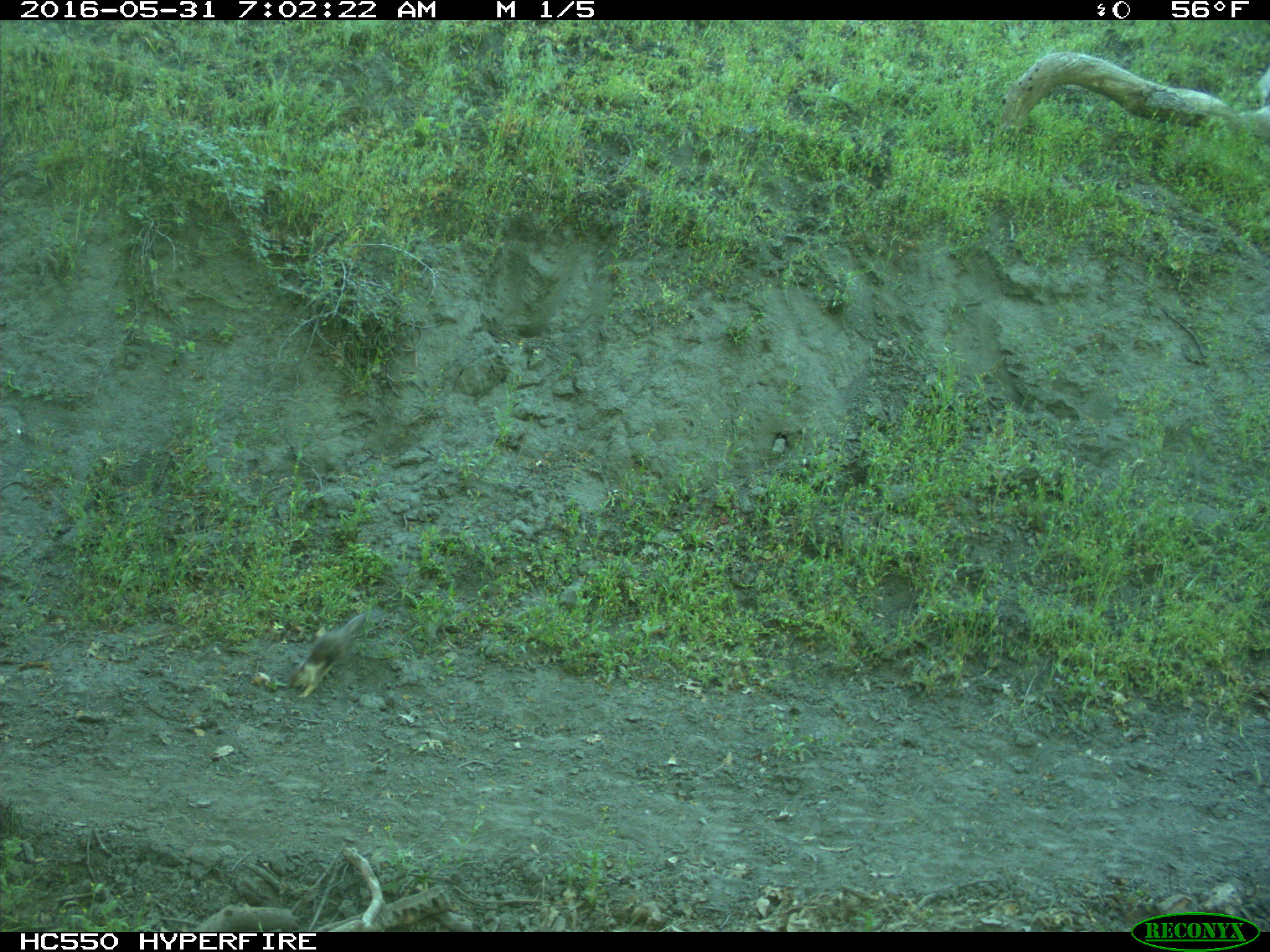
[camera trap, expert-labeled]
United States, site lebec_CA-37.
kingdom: Animalia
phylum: Chordata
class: Mammalia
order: Rodentia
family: Sciuridae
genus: Otospermophilus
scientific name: Otospermophilus beecheyi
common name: california ground squirrel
Otospermophilus beecheyi (california ground squirrel).